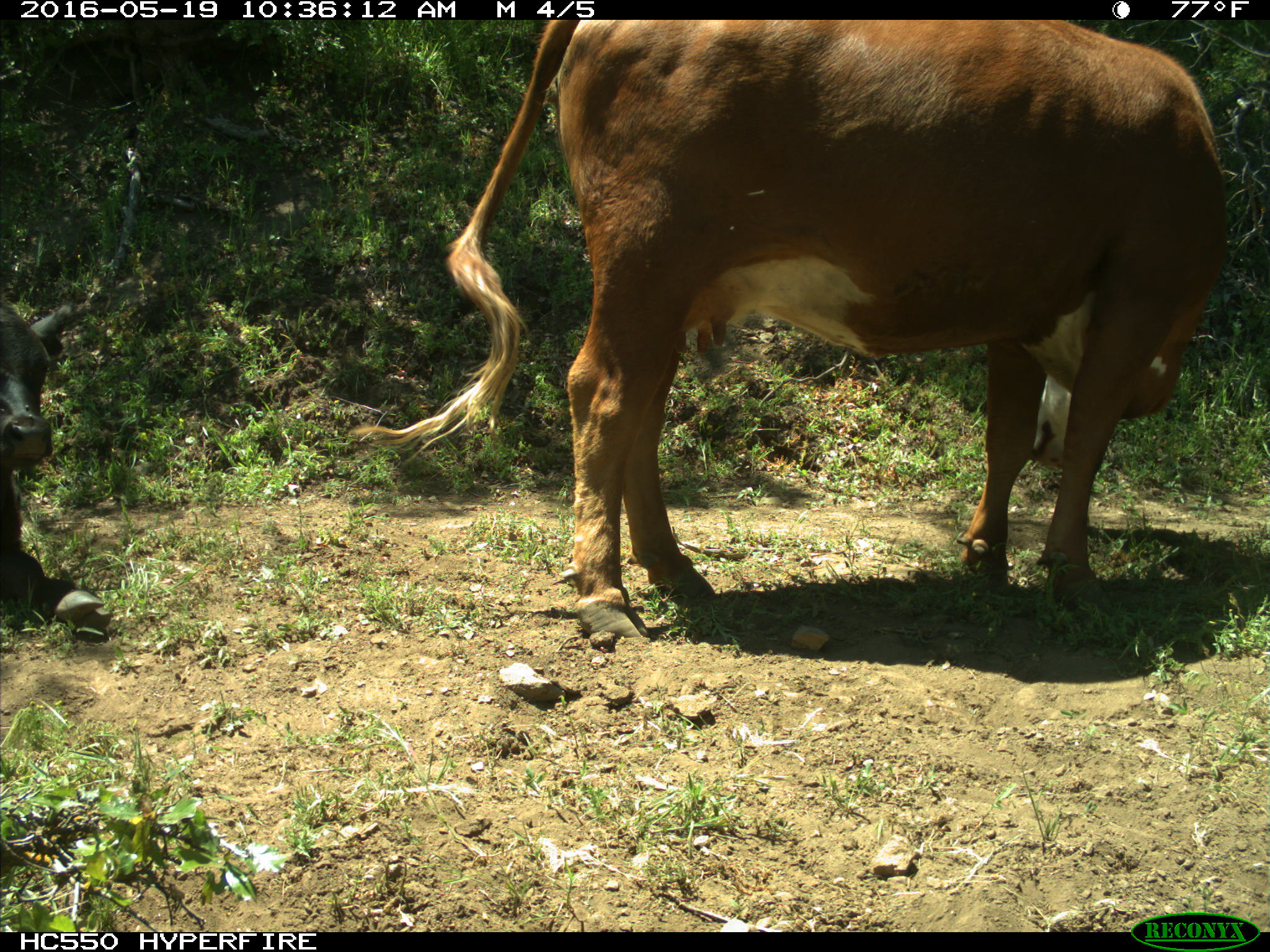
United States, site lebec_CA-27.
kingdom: Animalia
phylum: Chordata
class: Mammalia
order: Artiodactyla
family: Bovidae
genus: Bos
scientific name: Bos taurus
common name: domestic cow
Bos taurus (domestic cow).